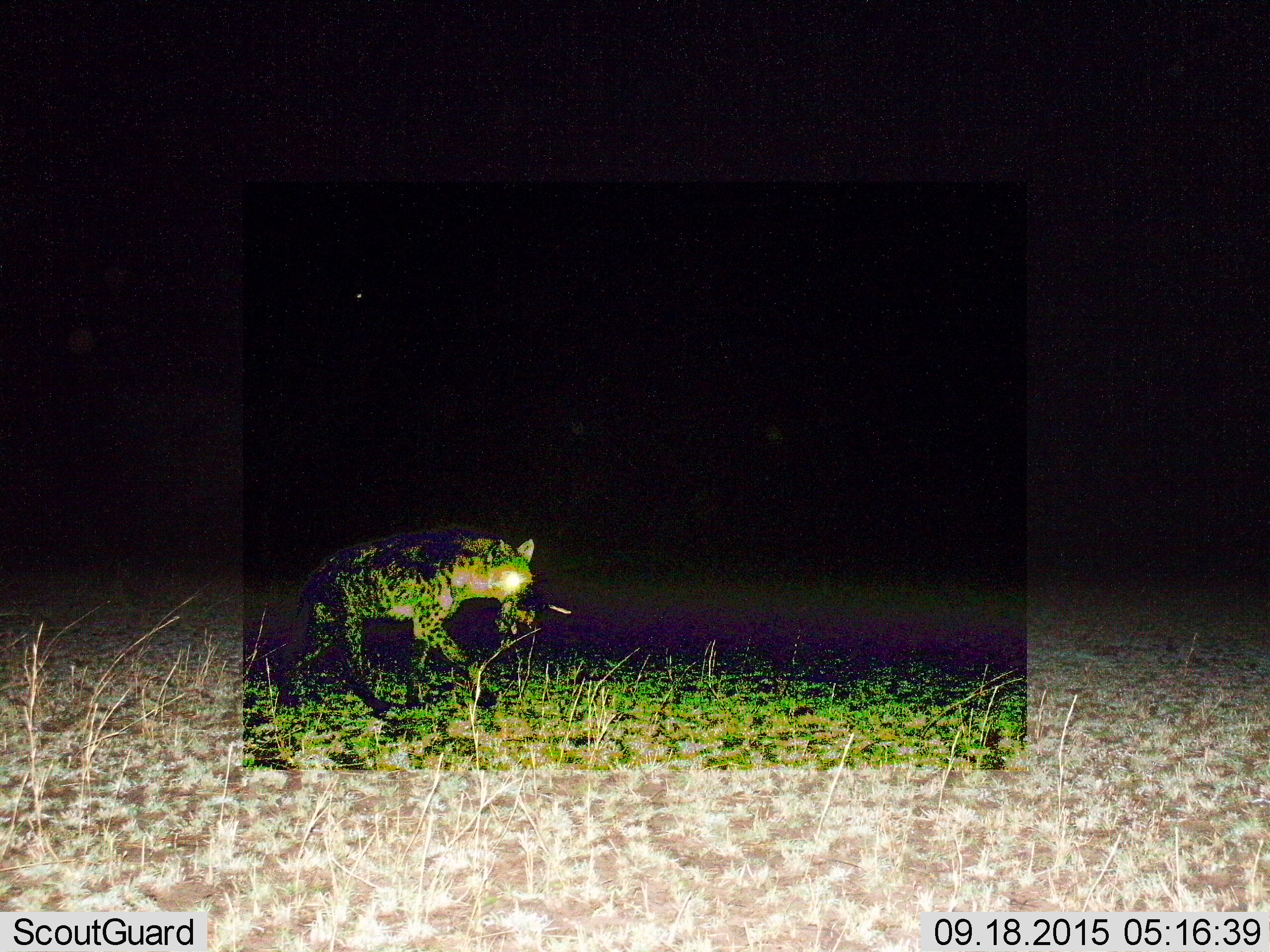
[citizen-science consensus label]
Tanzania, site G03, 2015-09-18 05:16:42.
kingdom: Animalia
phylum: Chordata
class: Mammalia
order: Carnivora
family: Hyaenidae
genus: Crocuta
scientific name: Crocuta crocuta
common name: spotted hyena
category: hyenaspotted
Hyenaspotted (spotted hyena) (Crocuta crocuta), count 1. Behavior (volunteer vote fractions): standing 12%, resting 0%, moving 71%, interacting 0%. Young present (vote fraction): 6%. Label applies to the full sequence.